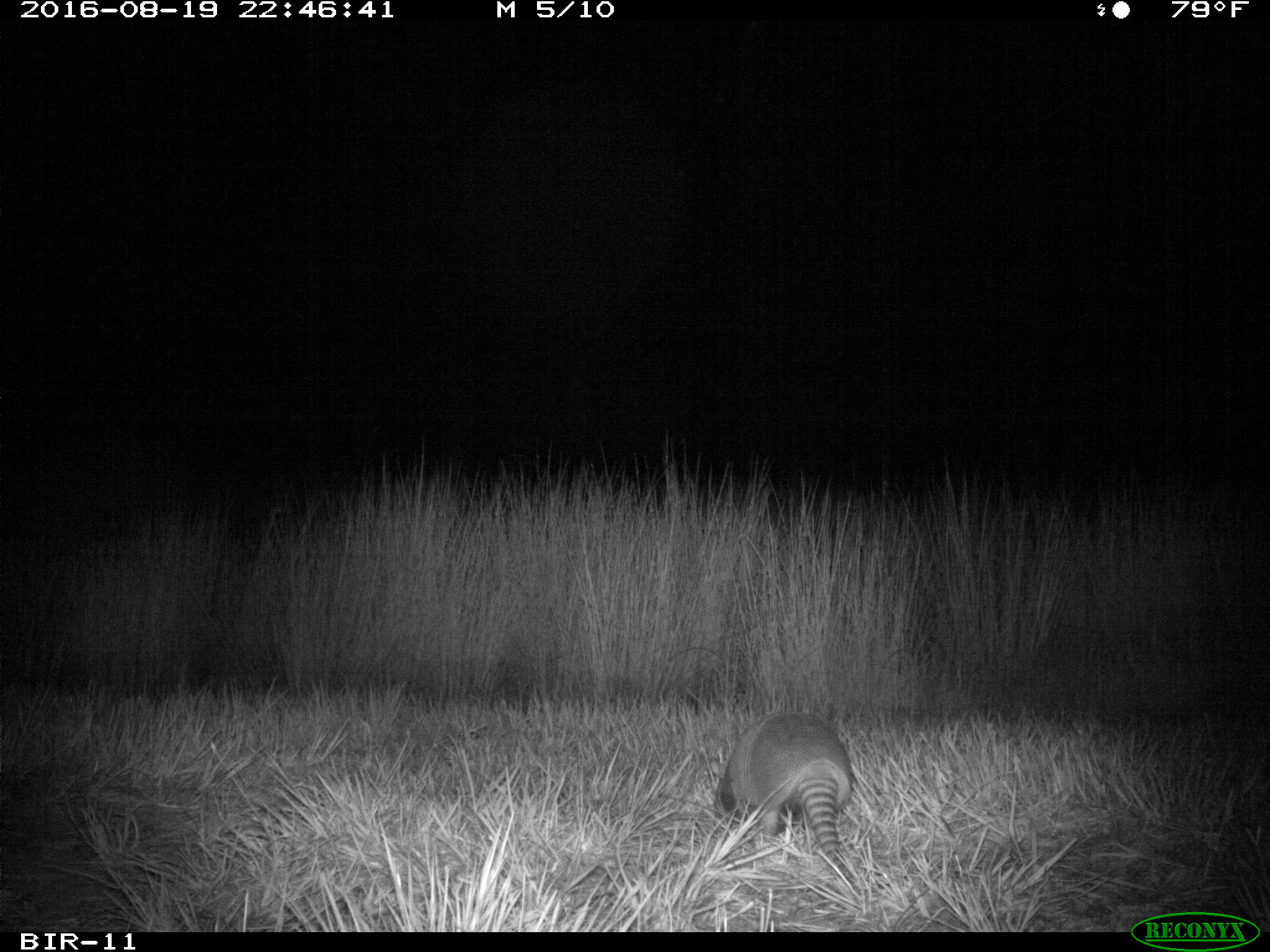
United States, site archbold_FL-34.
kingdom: Animalia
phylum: Chordata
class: Mammalia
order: Cingulata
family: Dasypodidae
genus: Dasypus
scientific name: Dasypus novemcinctus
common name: nine-banded armadillo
Dasypus novemcinctus (nine-banded armadillo).